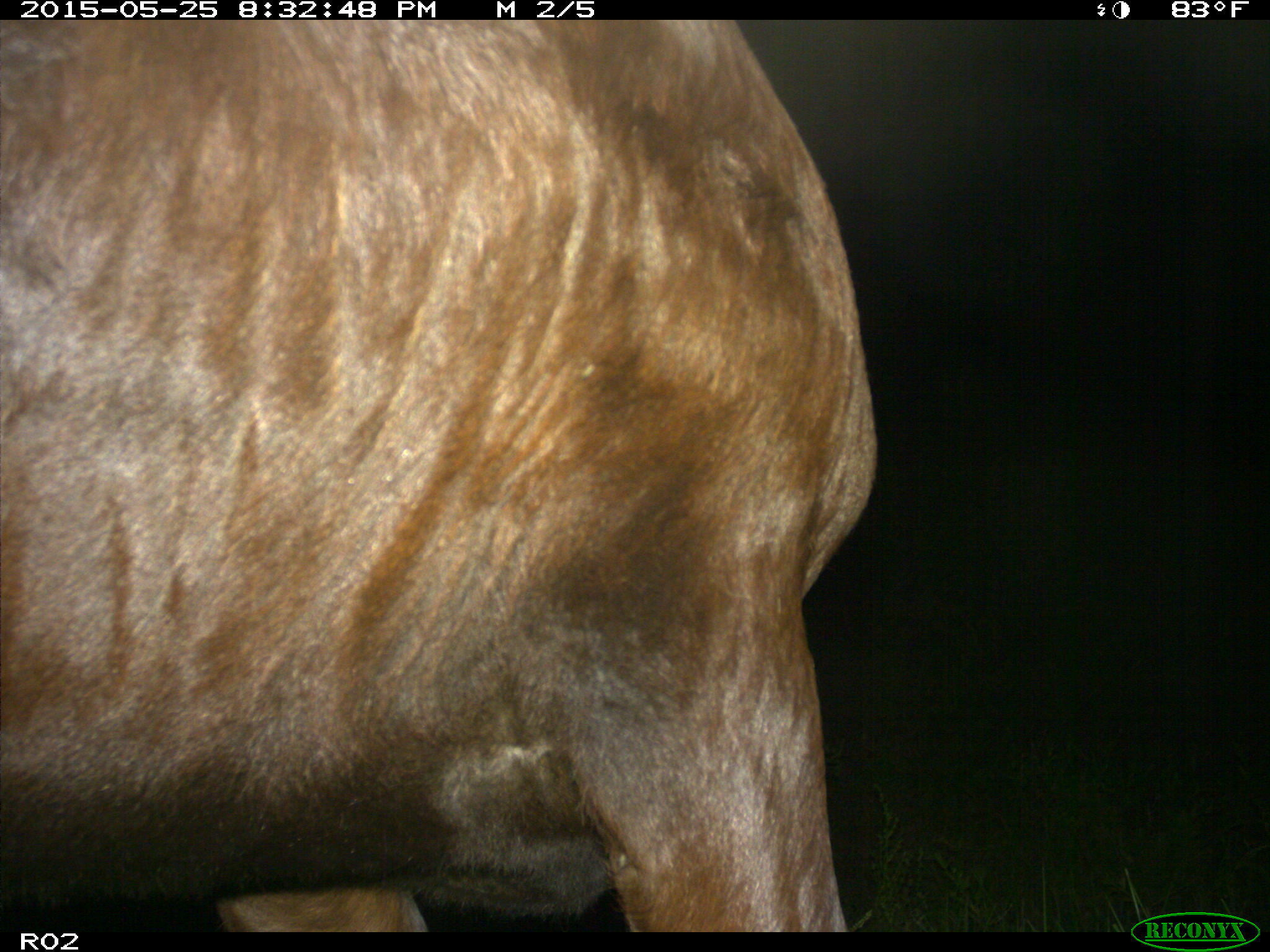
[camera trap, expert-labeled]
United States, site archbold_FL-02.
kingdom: Animalia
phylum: Chordata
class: Mammalia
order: Artiodactyla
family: Bovidae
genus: Bos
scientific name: Bos taurus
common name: domestic cow